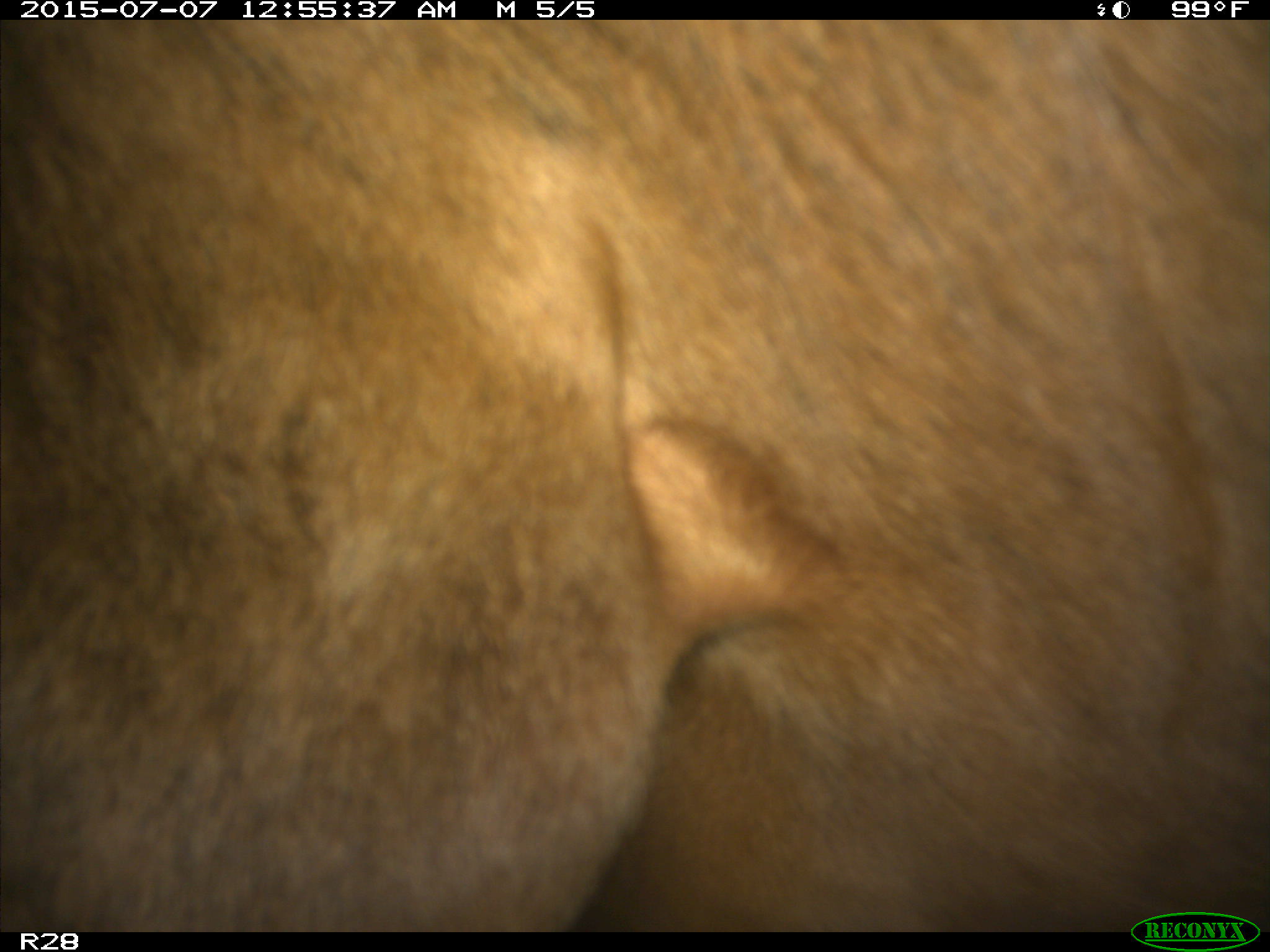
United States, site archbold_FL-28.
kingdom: Animalia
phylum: Chordata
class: Mammalia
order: Artiodactyla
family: Bovidae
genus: Bos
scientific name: Bos taurus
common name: domestic cow